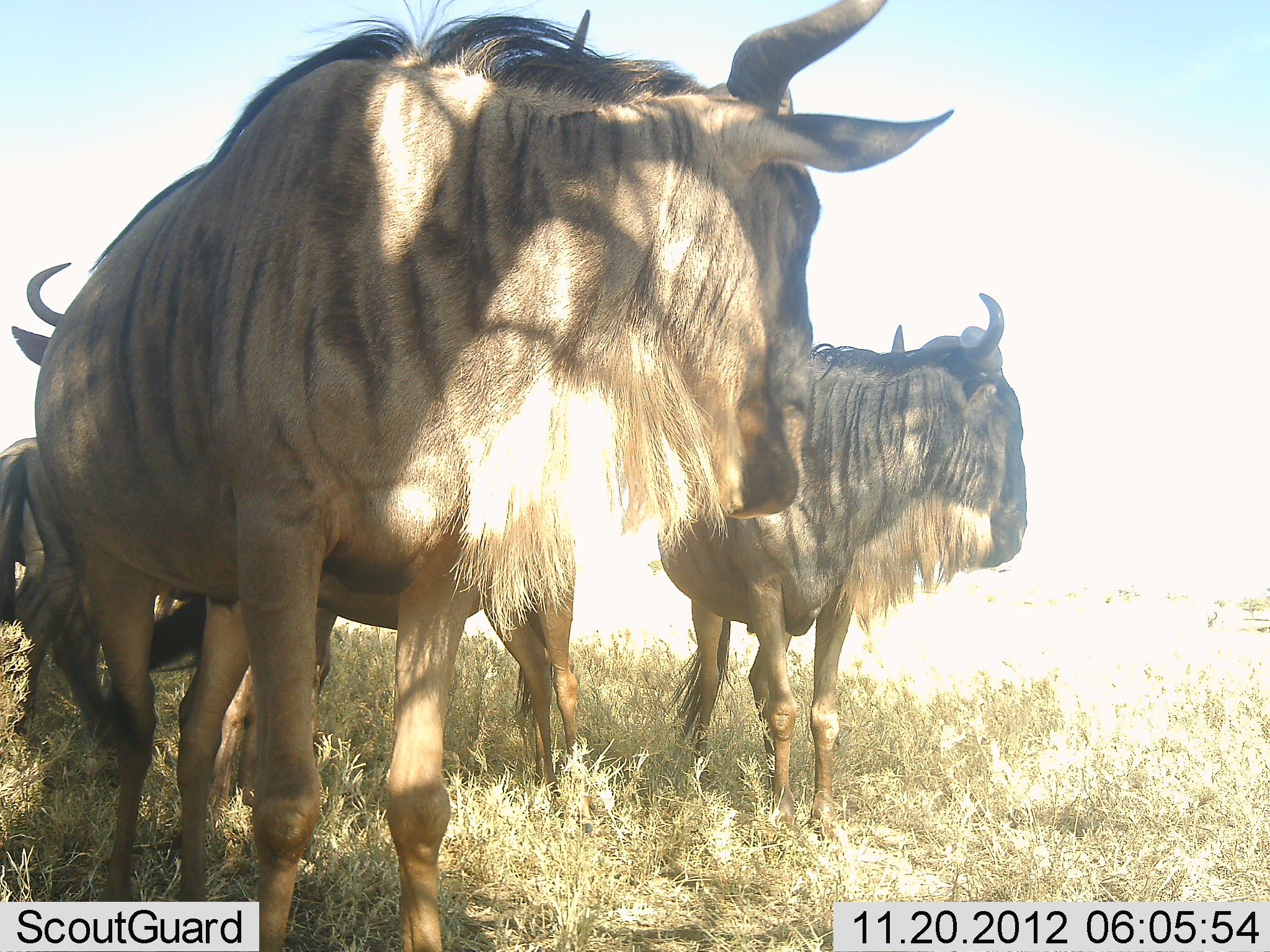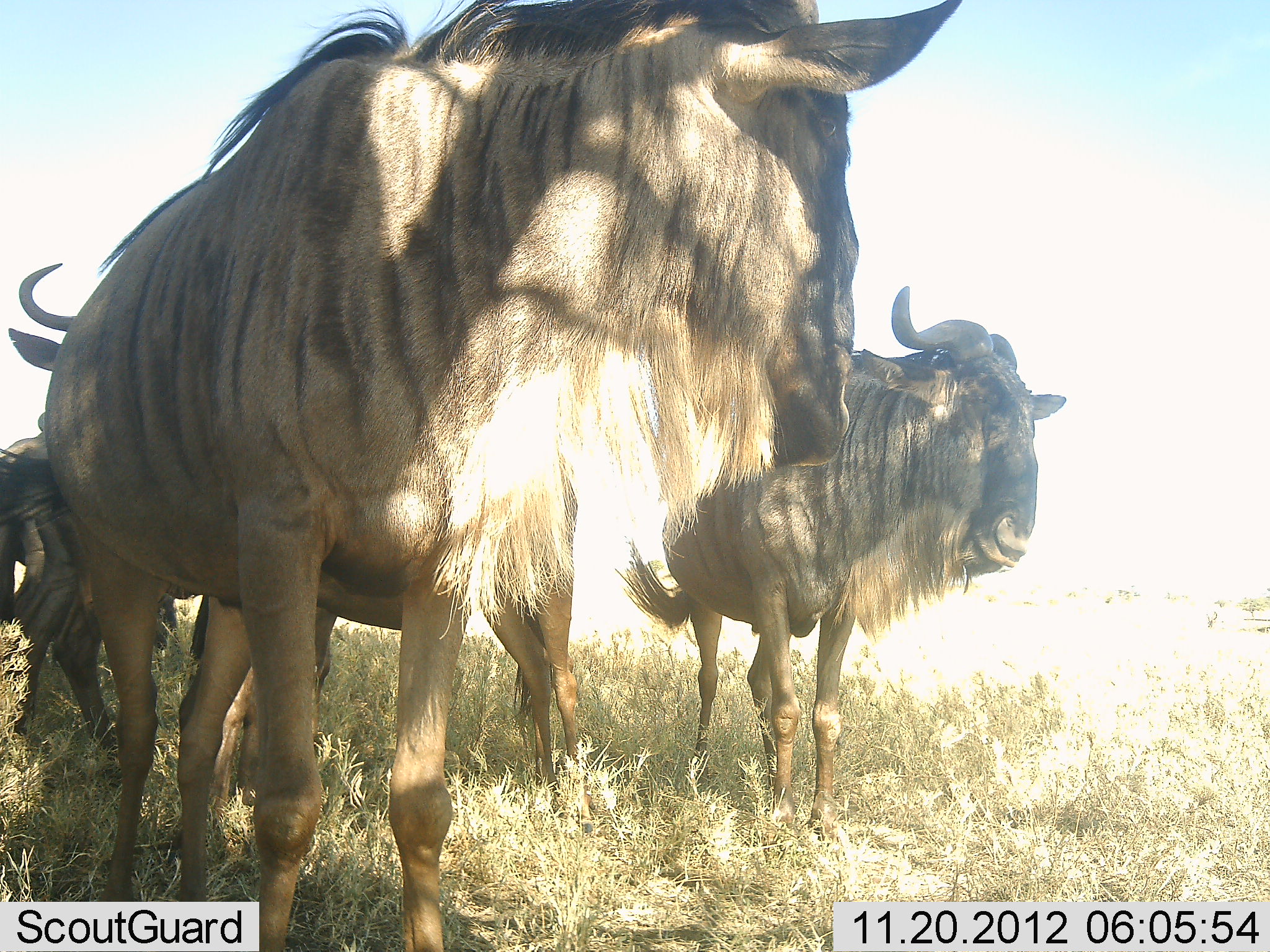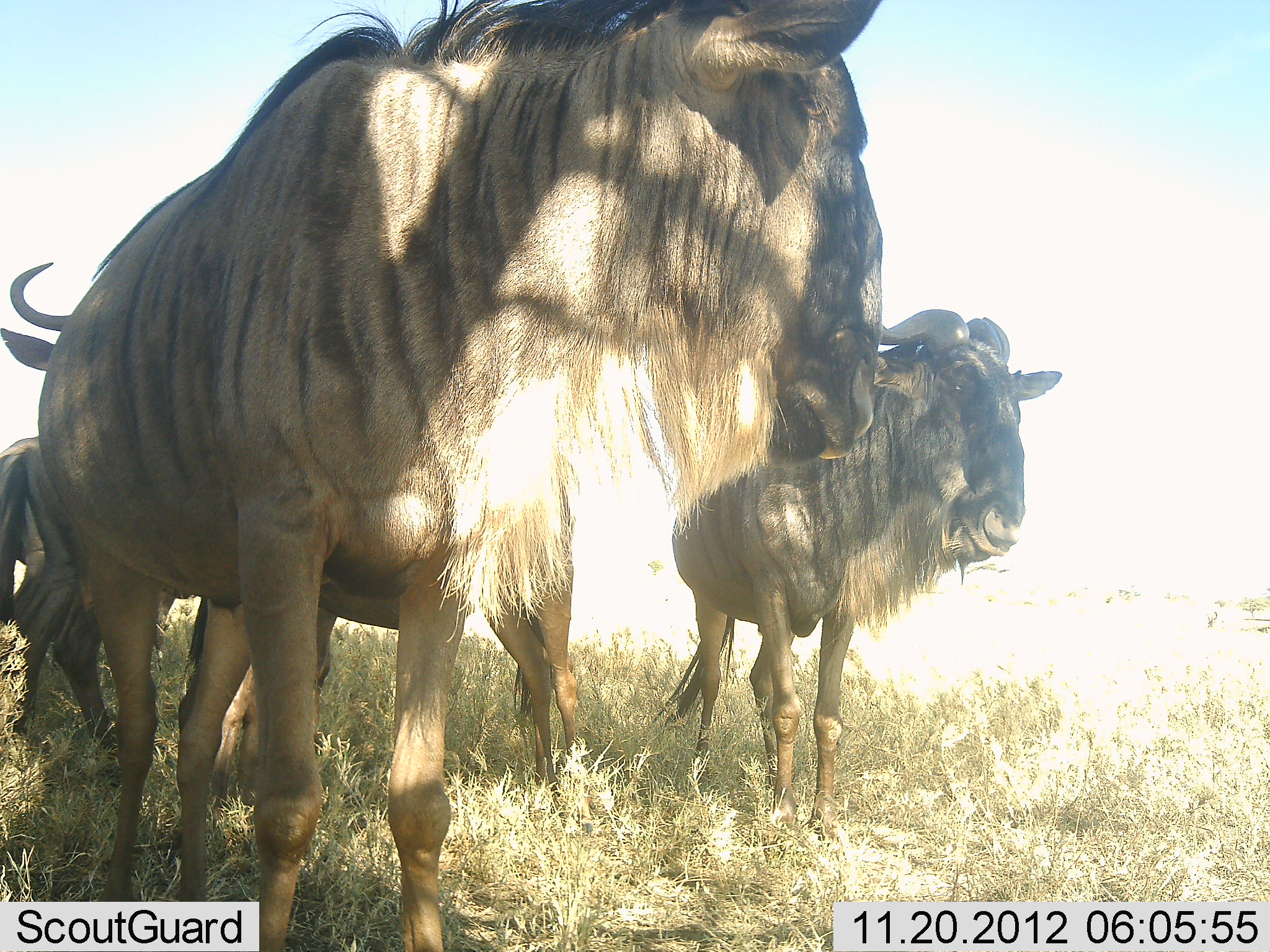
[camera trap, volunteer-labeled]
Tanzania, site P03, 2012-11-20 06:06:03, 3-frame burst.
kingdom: Animalia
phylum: Chordata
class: Mammalia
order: Artiodactyla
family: Bovidae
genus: Connochaetes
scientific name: Connochaetes taurinus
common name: blue wildebeest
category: wildebeest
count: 4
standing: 100%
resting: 0%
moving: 10%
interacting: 0%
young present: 0%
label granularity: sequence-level